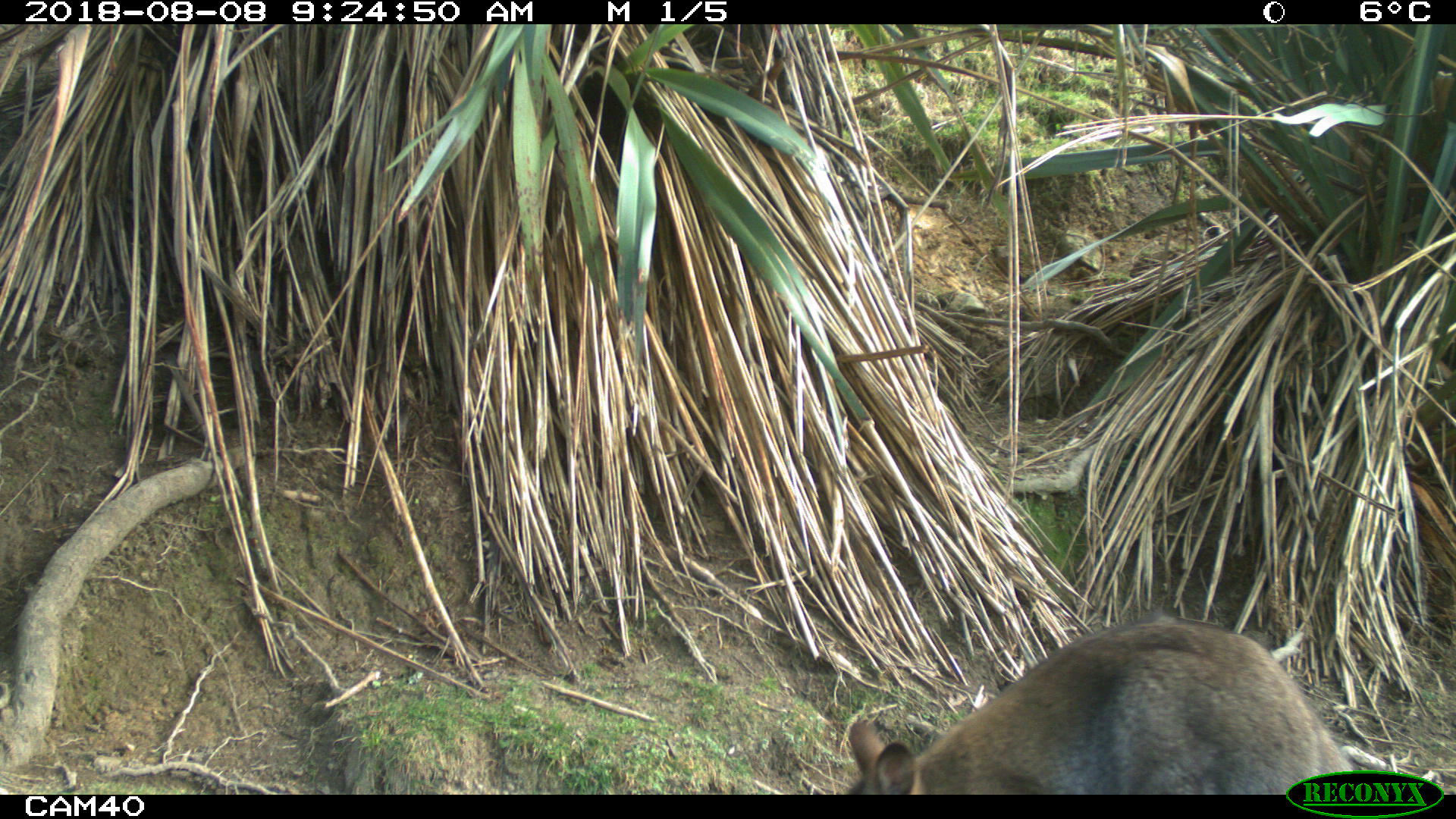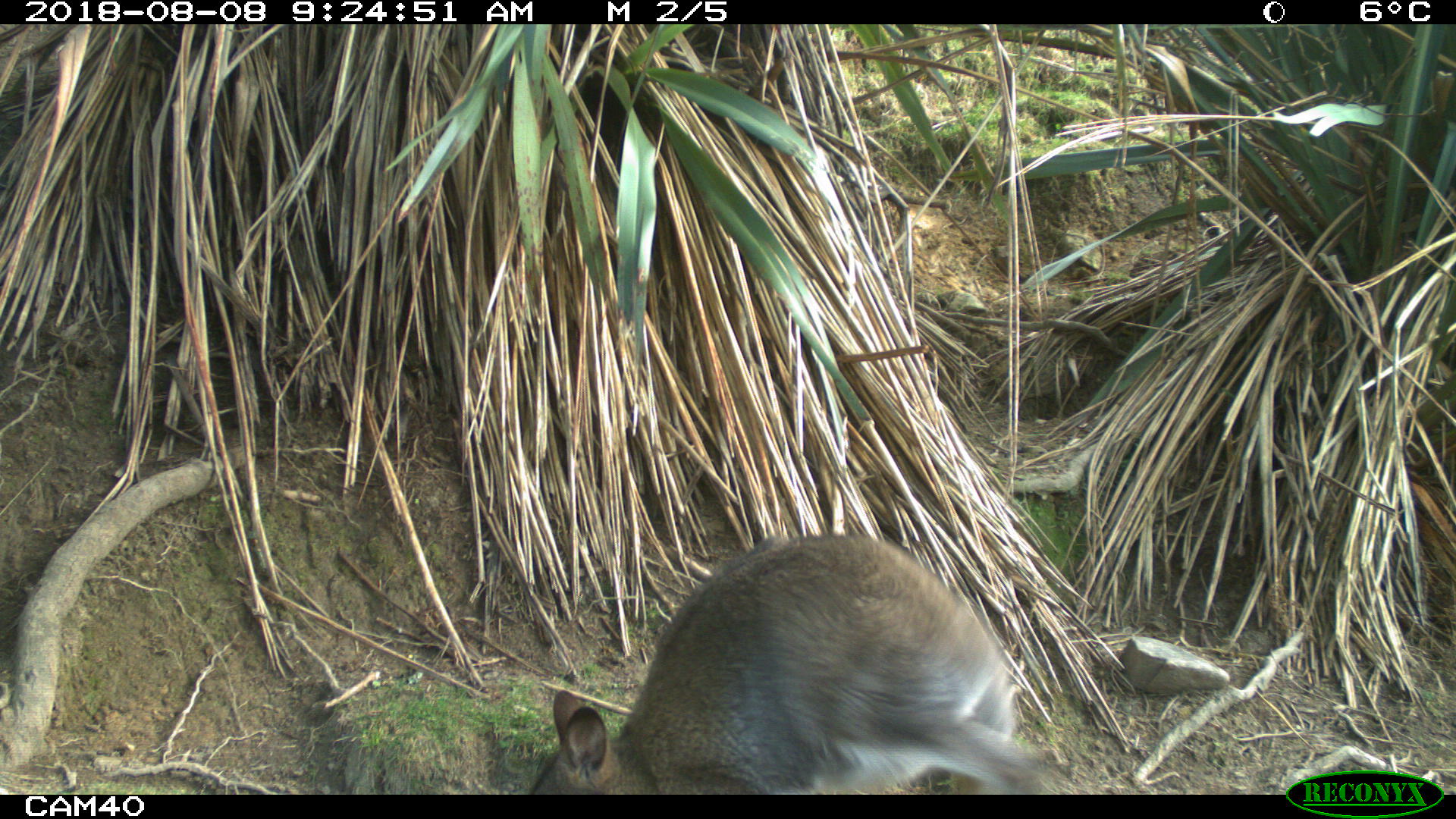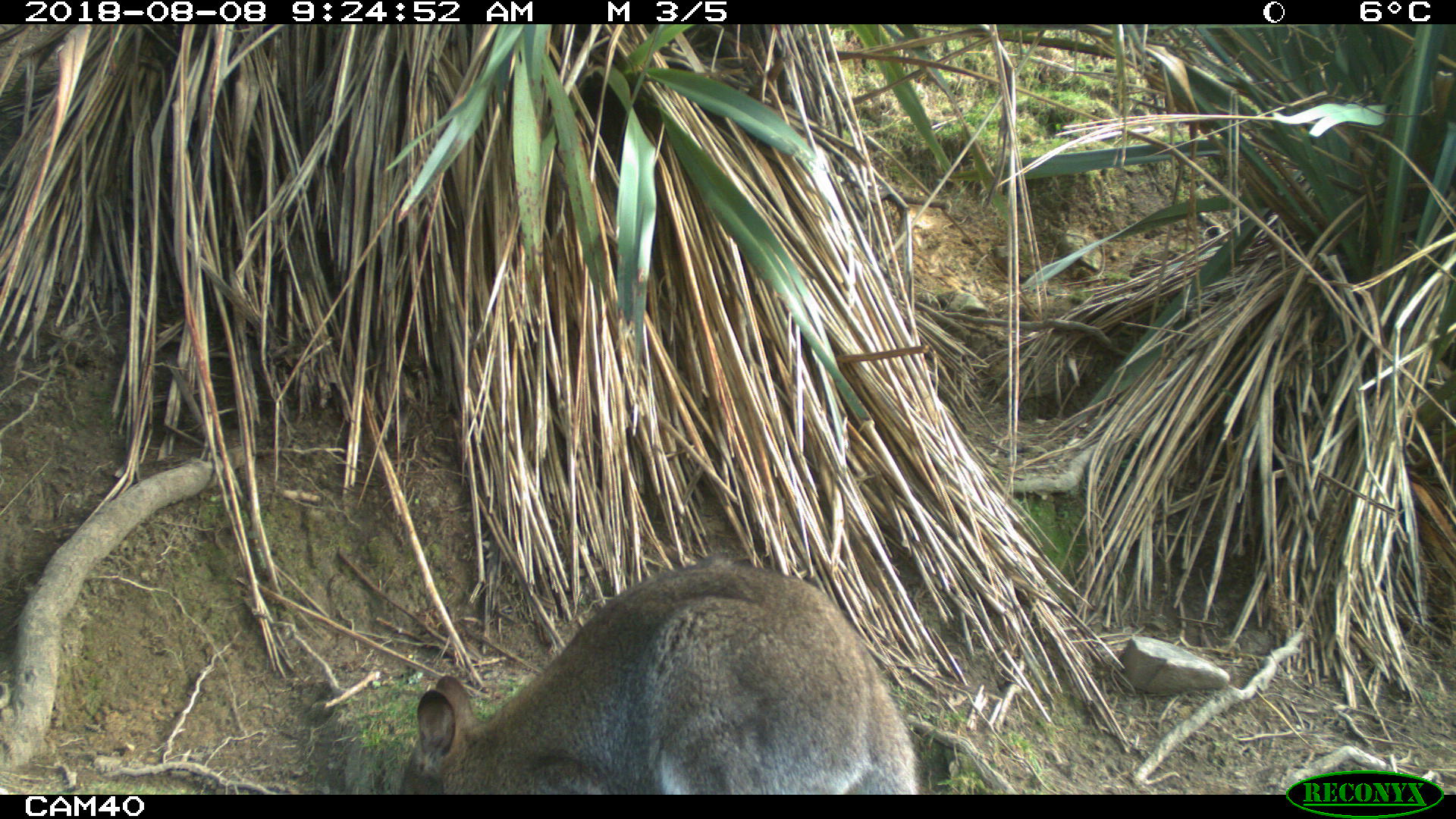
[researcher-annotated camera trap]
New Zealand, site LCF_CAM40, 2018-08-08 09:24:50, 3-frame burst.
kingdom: Animalia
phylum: Chordata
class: Mammalia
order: Diprotodontia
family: Macropodidae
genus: Notamacropus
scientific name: Notamacropus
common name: wallaby